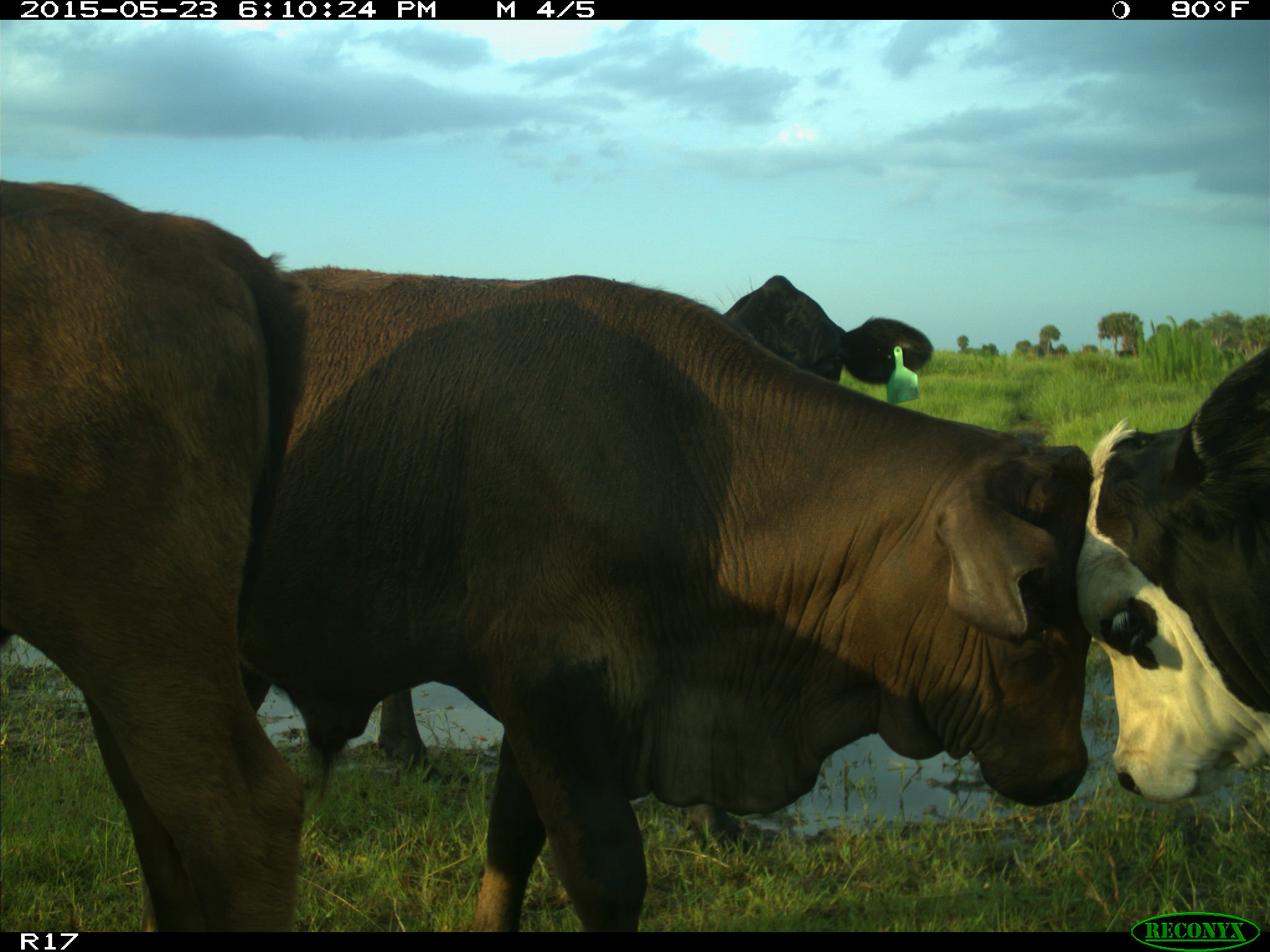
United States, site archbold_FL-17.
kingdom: Animalia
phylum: Chordata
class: Mammalia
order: Artiodactyla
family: Bovidae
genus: Bos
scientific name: Bos taurus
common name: domestic cow